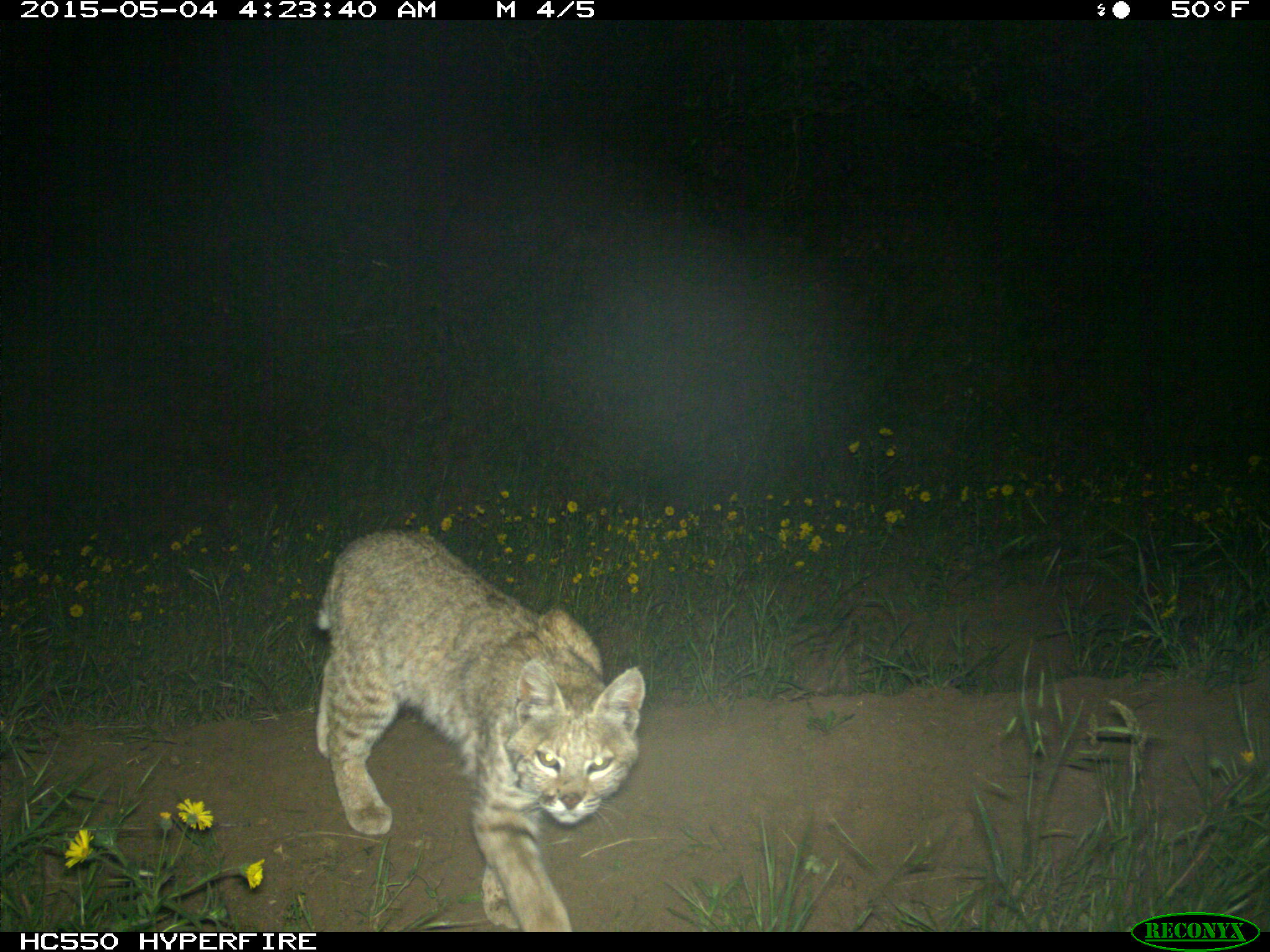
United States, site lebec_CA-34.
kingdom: Animalia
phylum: Chordata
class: Mammalia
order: Carnivora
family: Felidae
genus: Lynx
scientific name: Lynx rufus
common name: bobcat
Lynx rufus (bobcat).